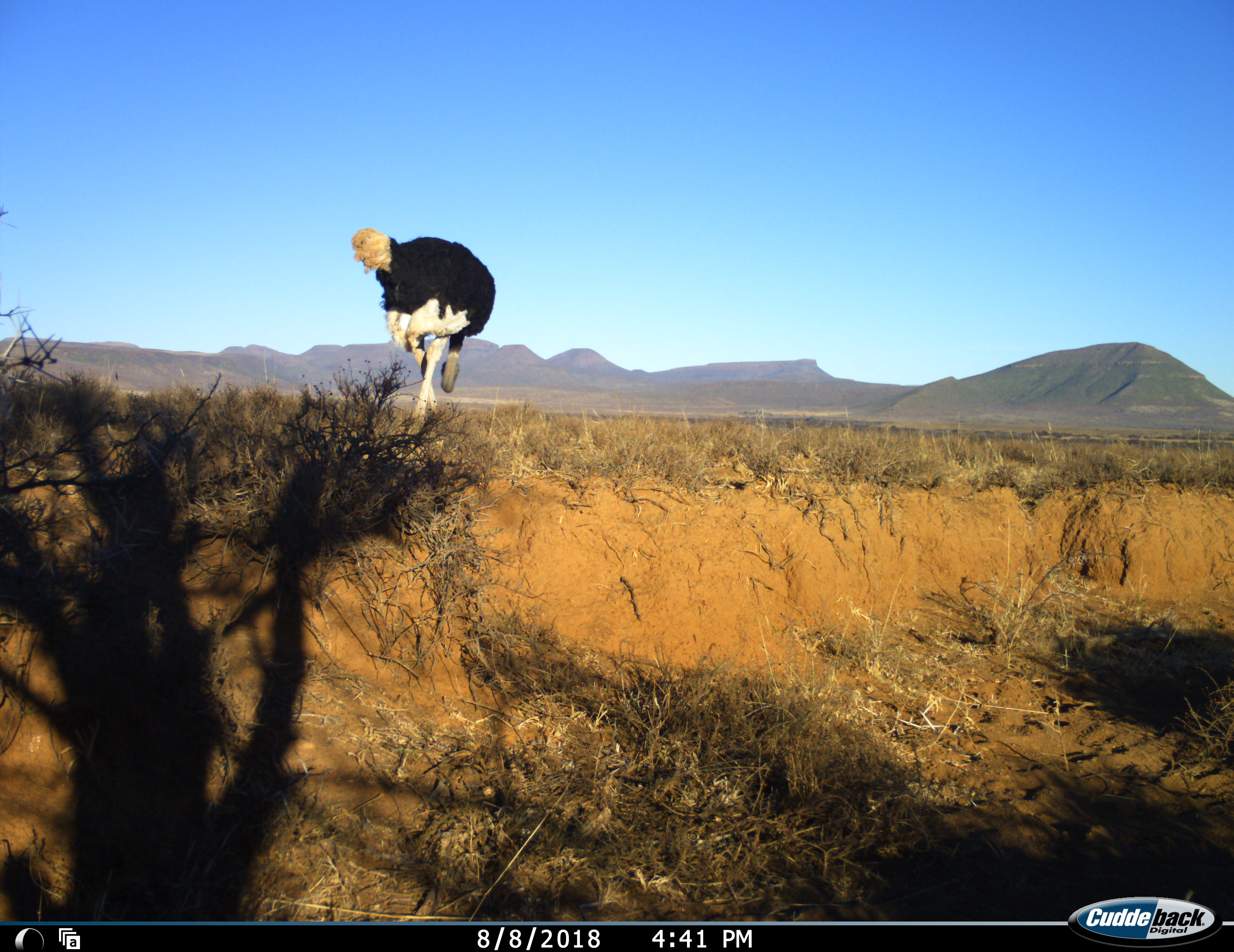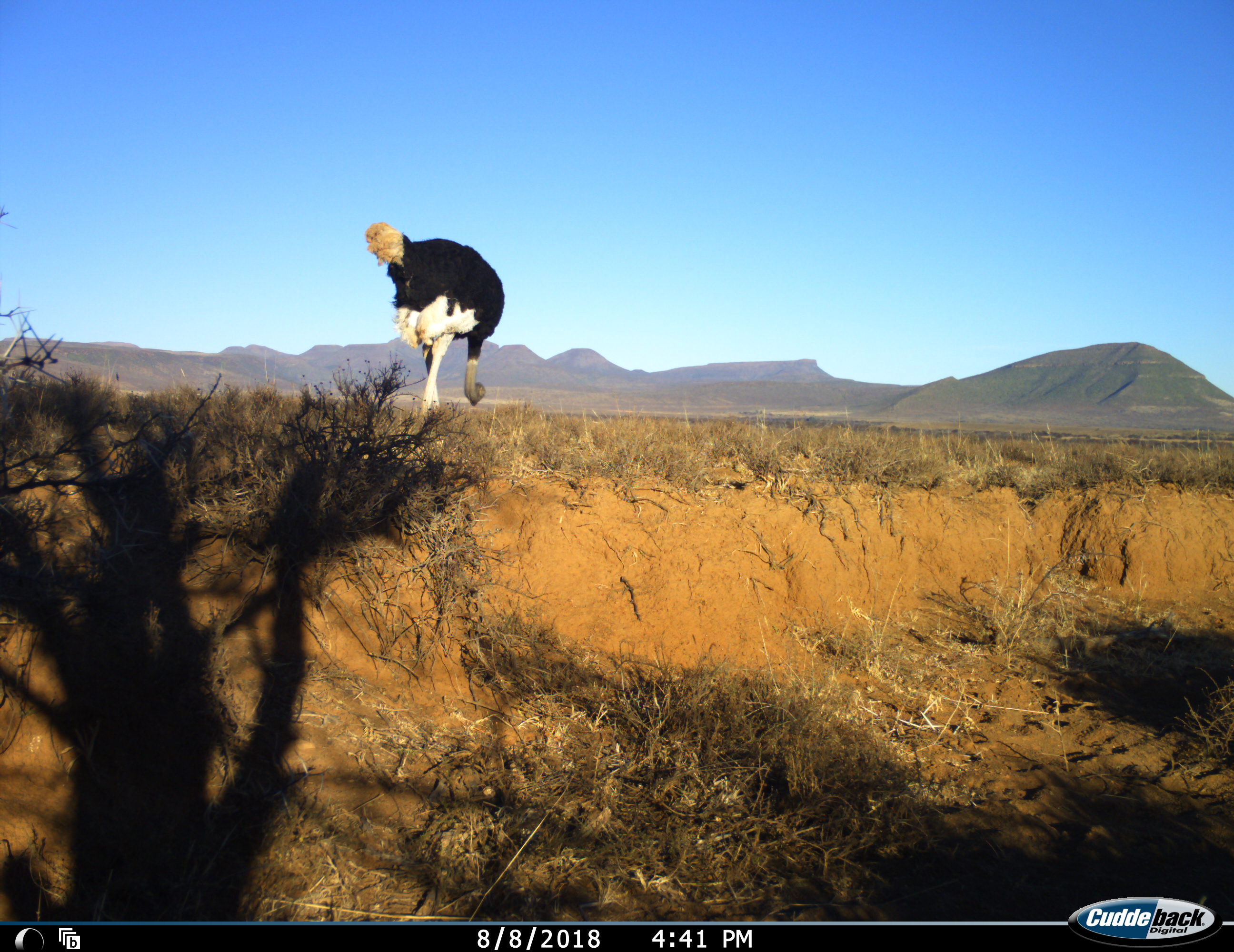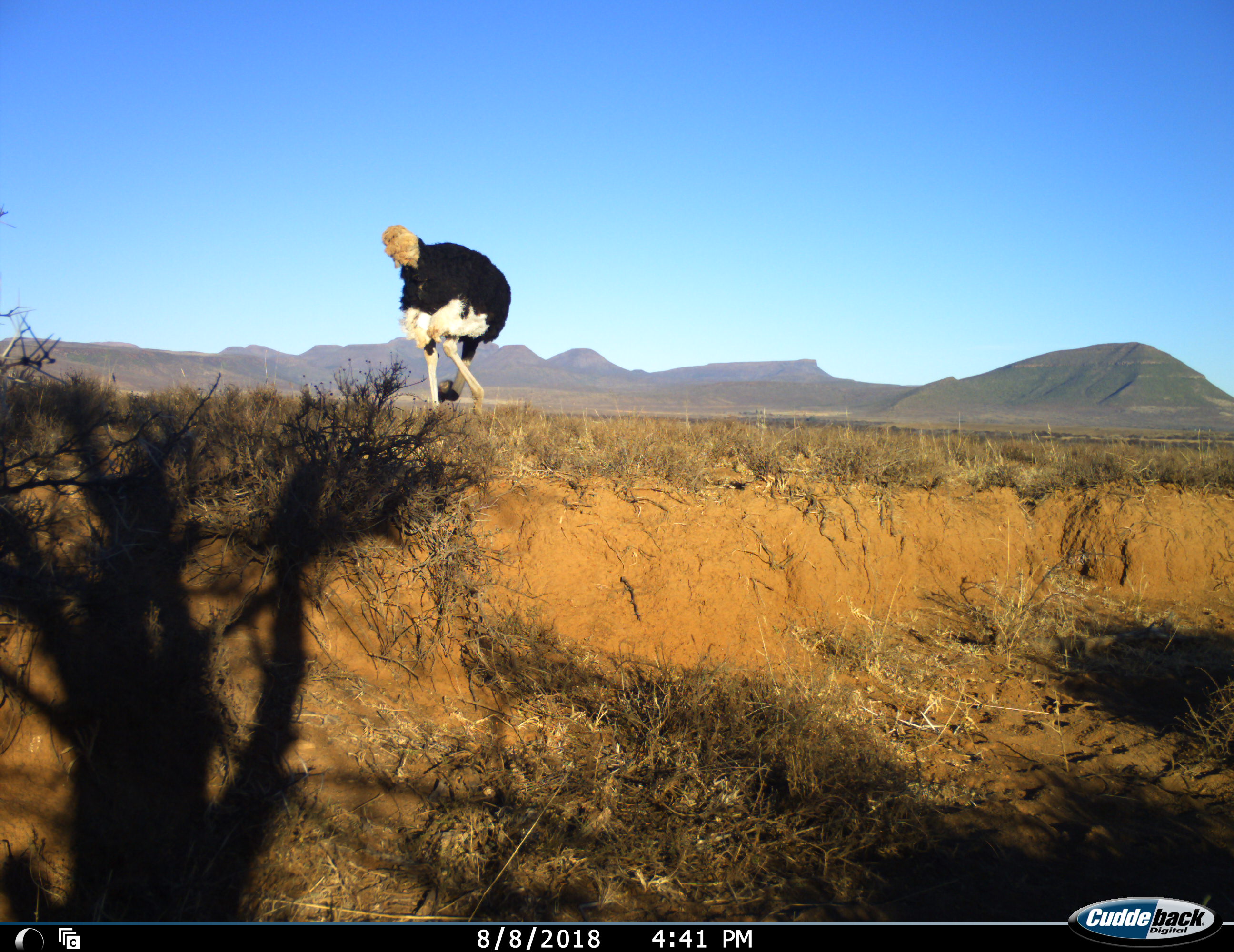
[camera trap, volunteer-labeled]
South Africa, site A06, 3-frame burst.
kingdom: Animalia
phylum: Chordata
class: Aves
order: Struthioniformes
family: Struthionidae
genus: Struthio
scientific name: Struthio camelus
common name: ostrich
Ostrich (Struthio camelus), count 1. Behavior (volunteer vote fractions): standing 0%, resting 0%, moving 90%, interacting 0%. Young present (vote fraction): 0%. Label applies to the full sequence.